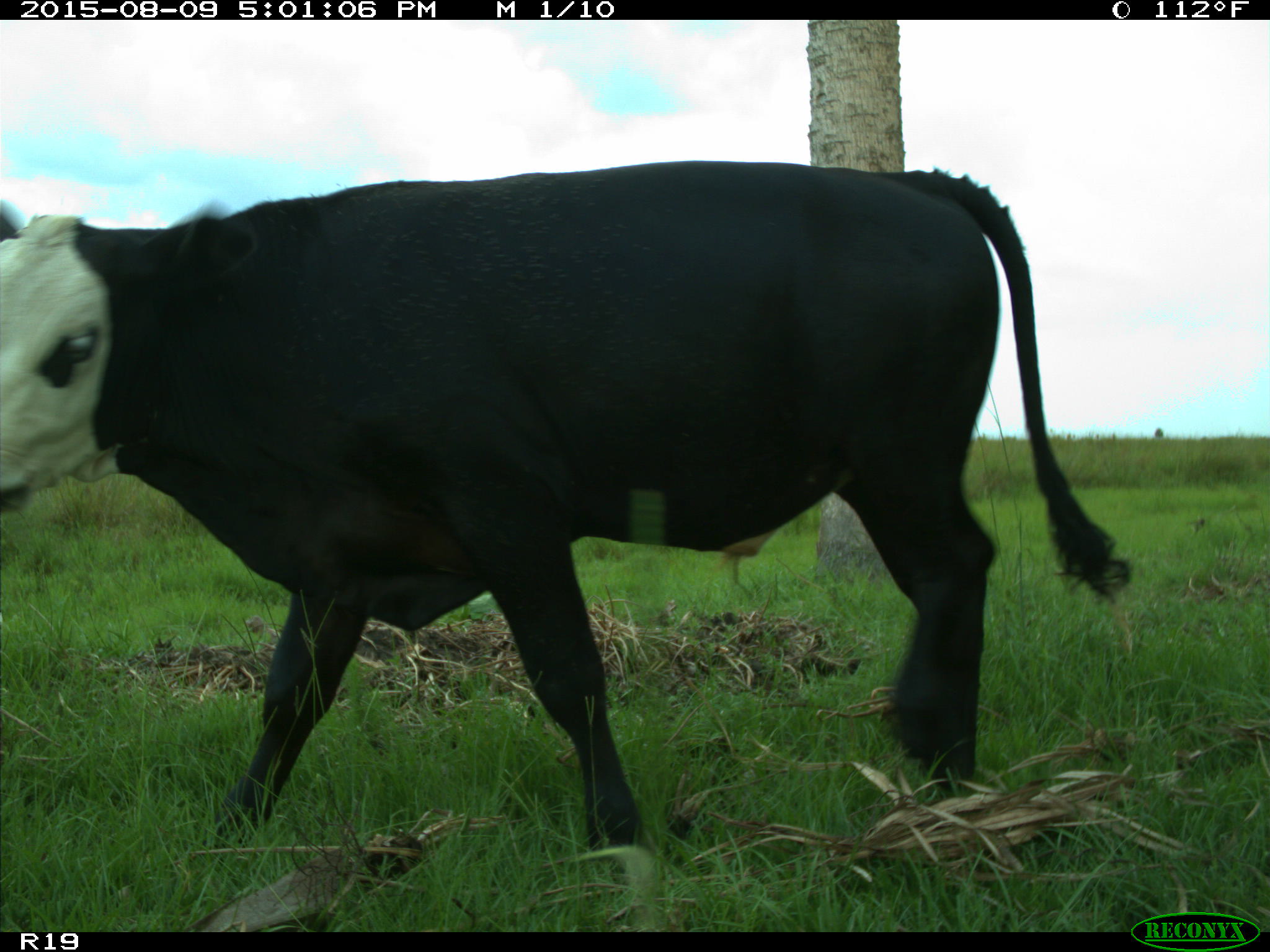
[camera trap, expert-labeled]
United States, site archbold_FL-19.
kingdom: Animalia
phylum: Chordata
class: Mammalia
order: Artiodactyla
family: Bovidae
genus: Bos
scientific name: Bos taurus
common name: domestic cow